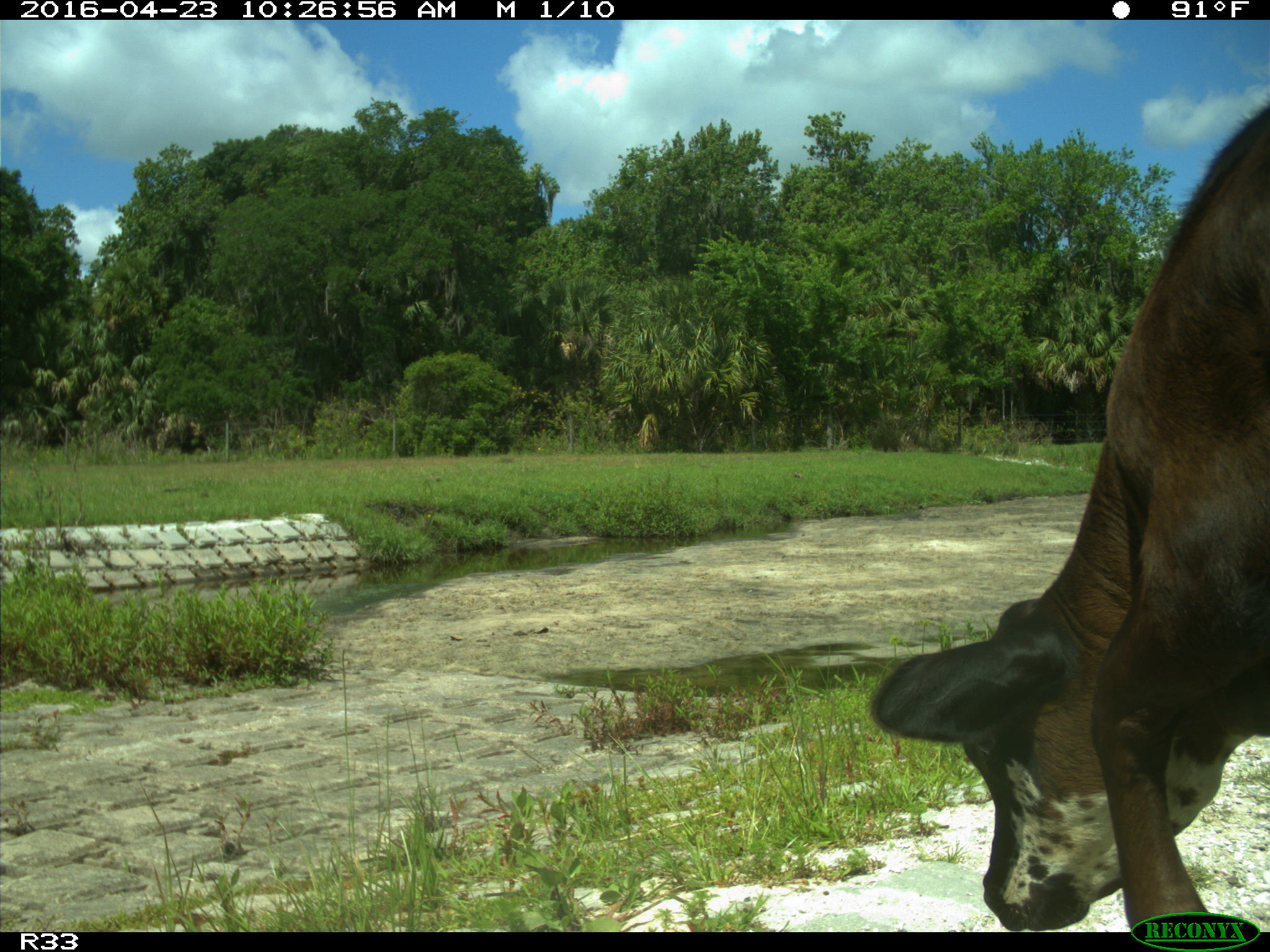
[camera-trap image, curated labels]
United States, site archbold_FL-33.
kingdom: Animalia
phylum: Chordata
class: Mammalia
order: Artiodactyla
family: Bovidae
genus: Bos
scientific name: Bos taurus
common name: domestic cow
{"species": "Bos taurus (domestic cow)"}